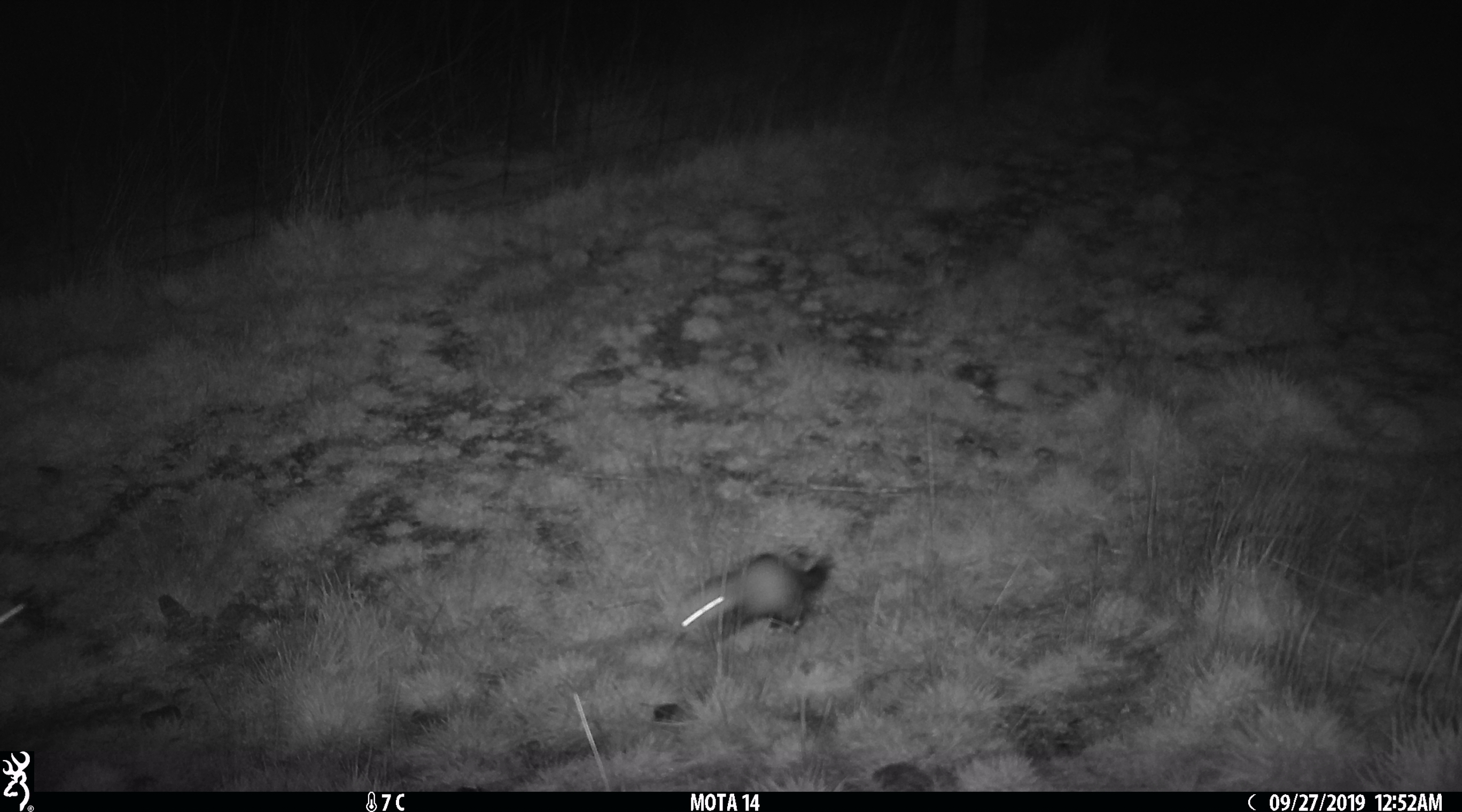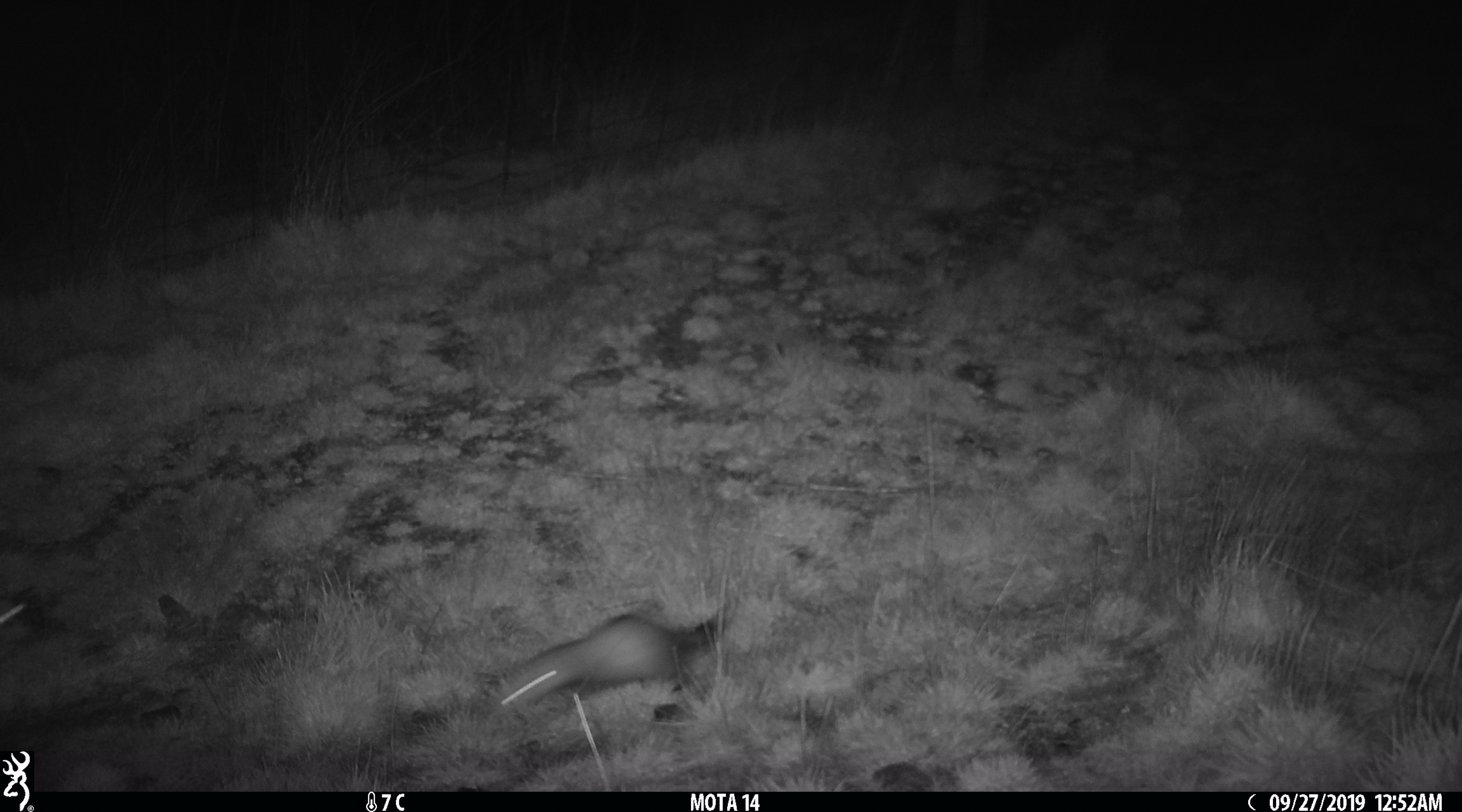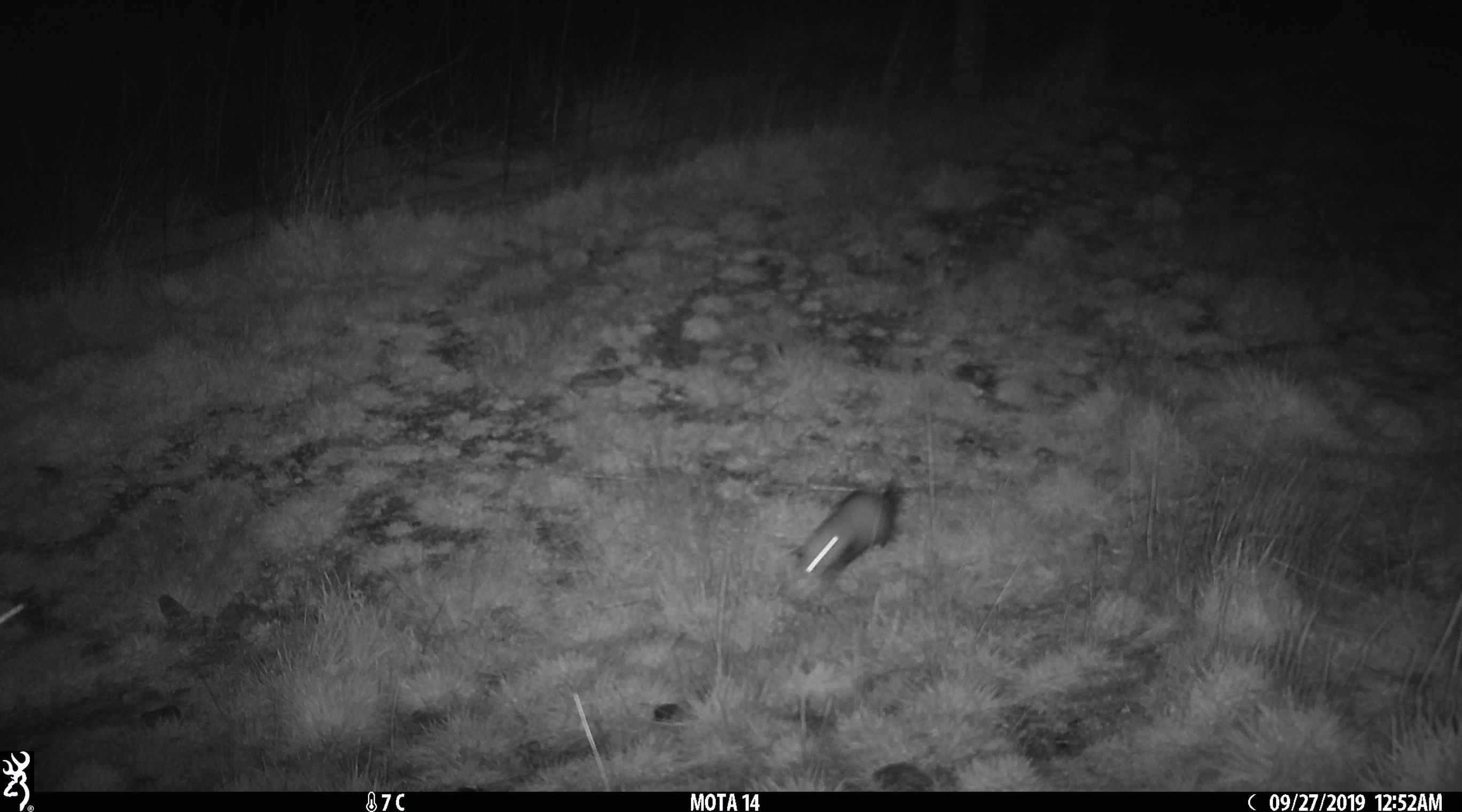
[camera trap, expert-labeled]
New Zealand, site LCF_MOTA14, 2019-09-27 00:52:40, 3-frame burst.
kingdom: Animalia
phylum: Chordata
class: Mammalia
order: Carnivora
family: Mustelidae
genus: Mustela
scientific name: Mustela furo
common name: ferret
Ferret (Mustela furo).